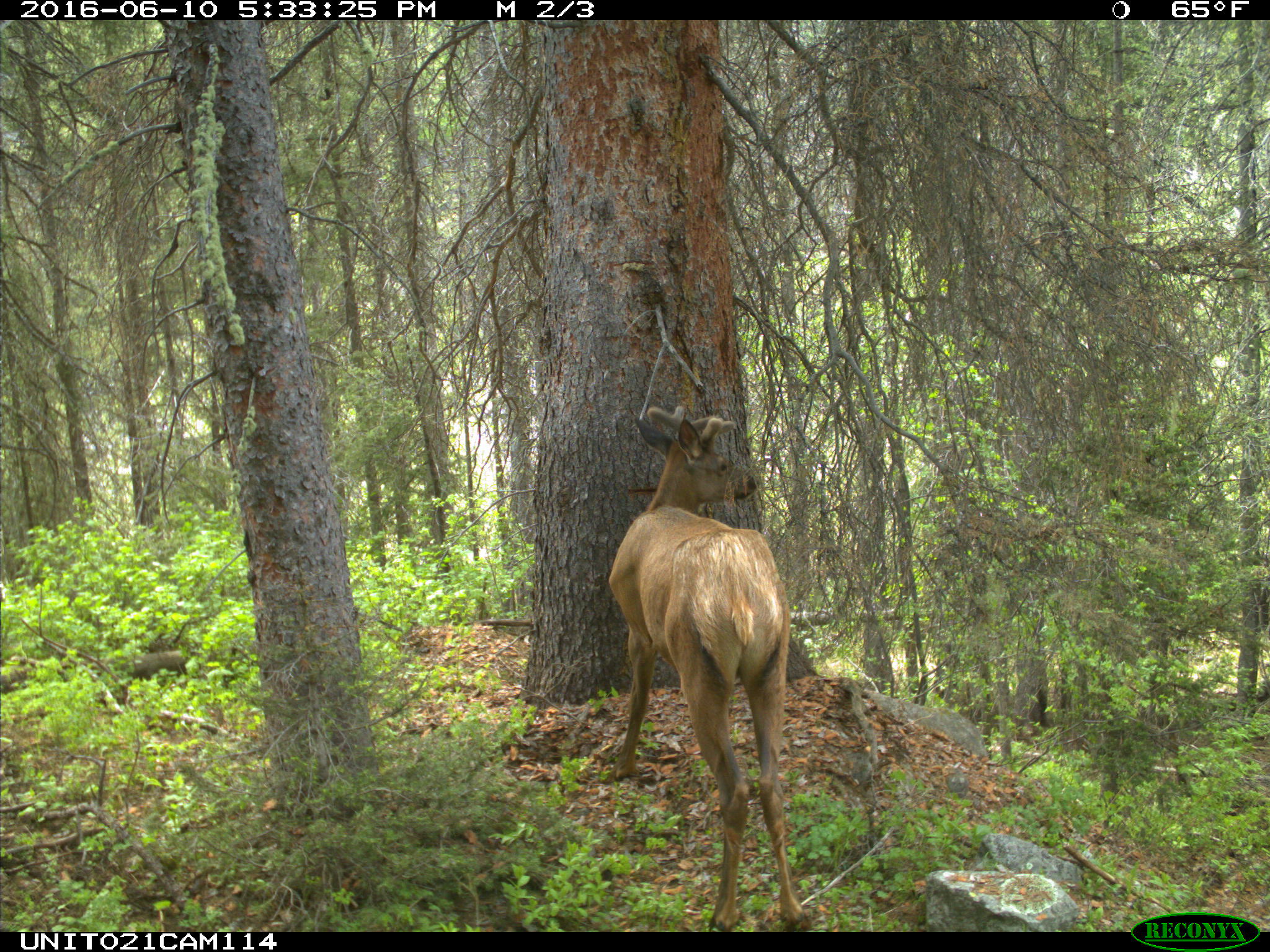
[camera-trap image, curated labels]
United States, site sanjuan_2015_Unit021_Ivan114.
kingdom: Animalia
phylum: Chordata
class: Mammalia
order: Artiodactyla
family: Cervidae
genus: Cervus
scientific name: Cervus elaphus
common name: red deer